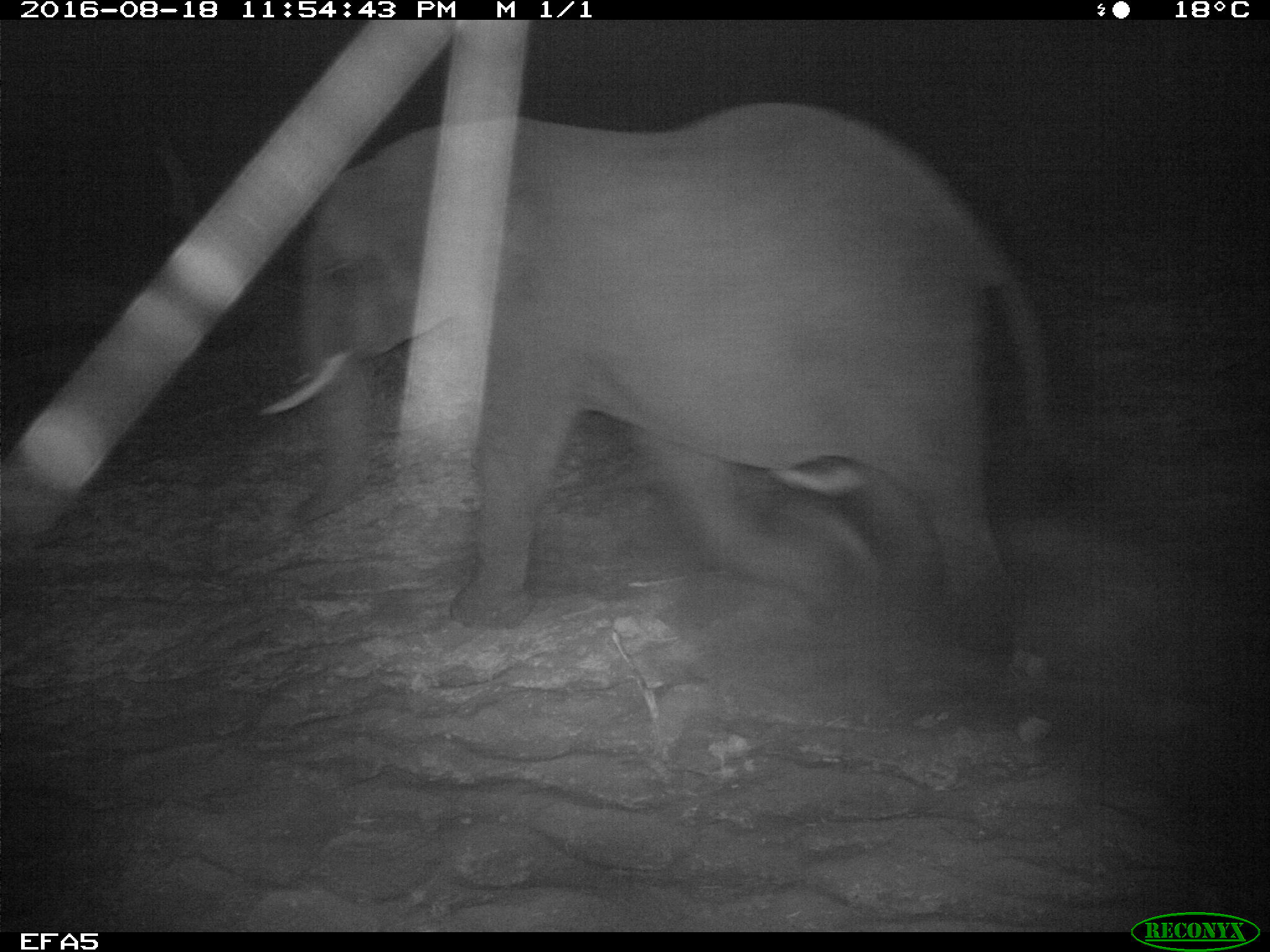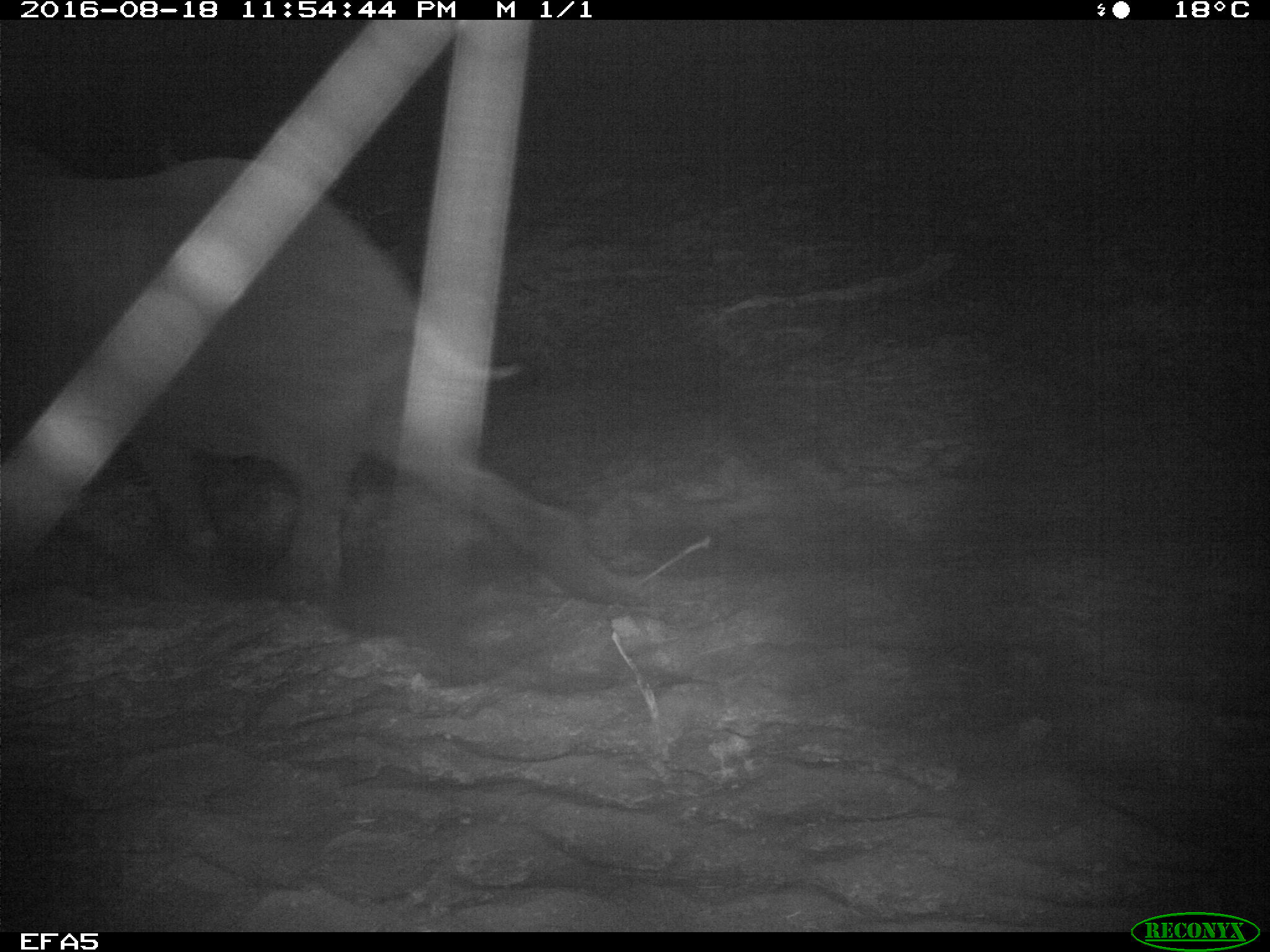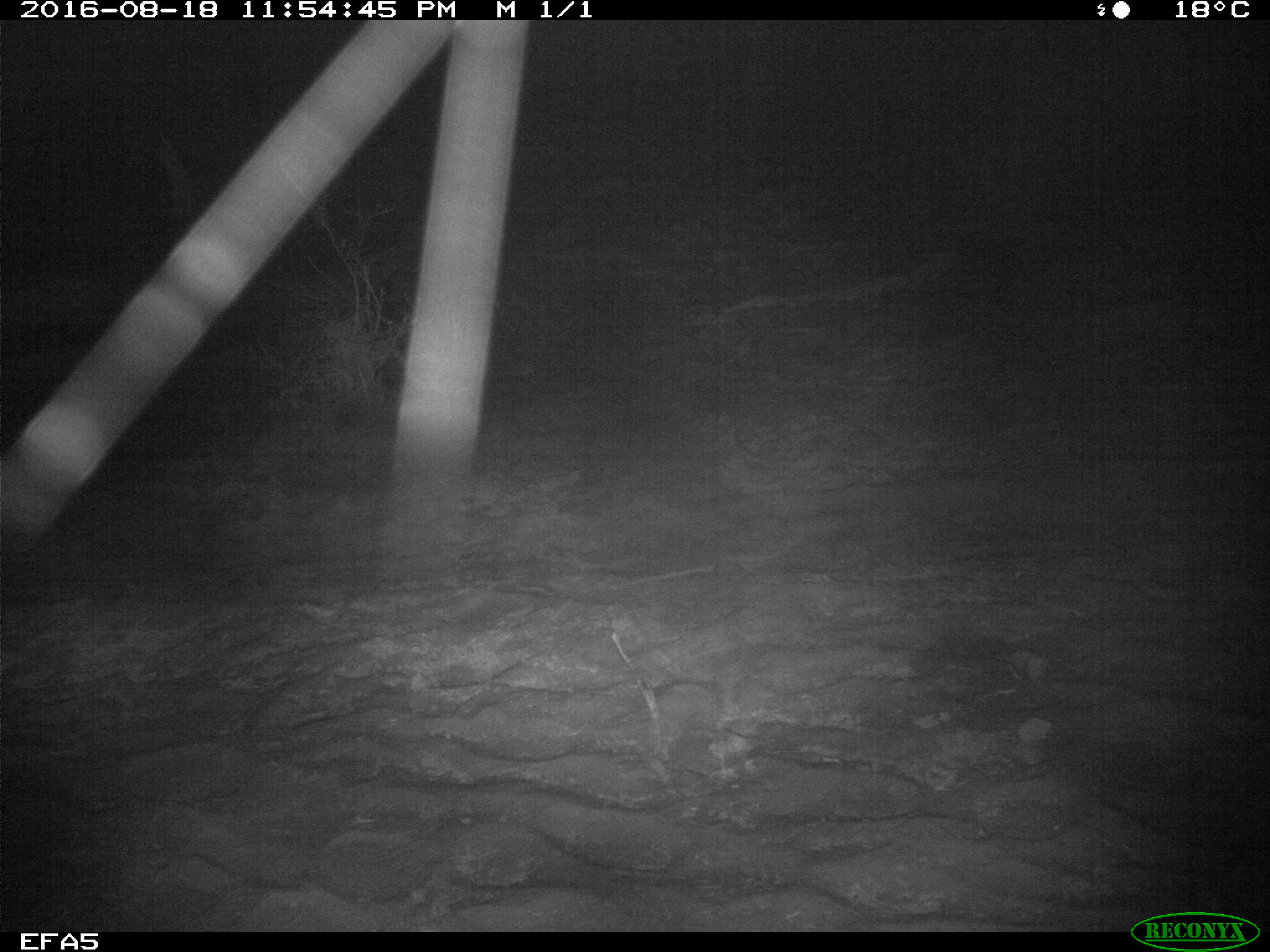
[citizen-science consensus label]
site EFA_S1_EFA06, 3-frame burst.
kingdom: Animalia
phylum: Chordata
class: Mammalia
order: Proboscidea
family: Elephantidae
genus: Loxodonta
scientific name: Loxodonta africana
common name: african bush elephant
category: elephant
Elephant (african bush elephant) (Loxodonta africana), count 1. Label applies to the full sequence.